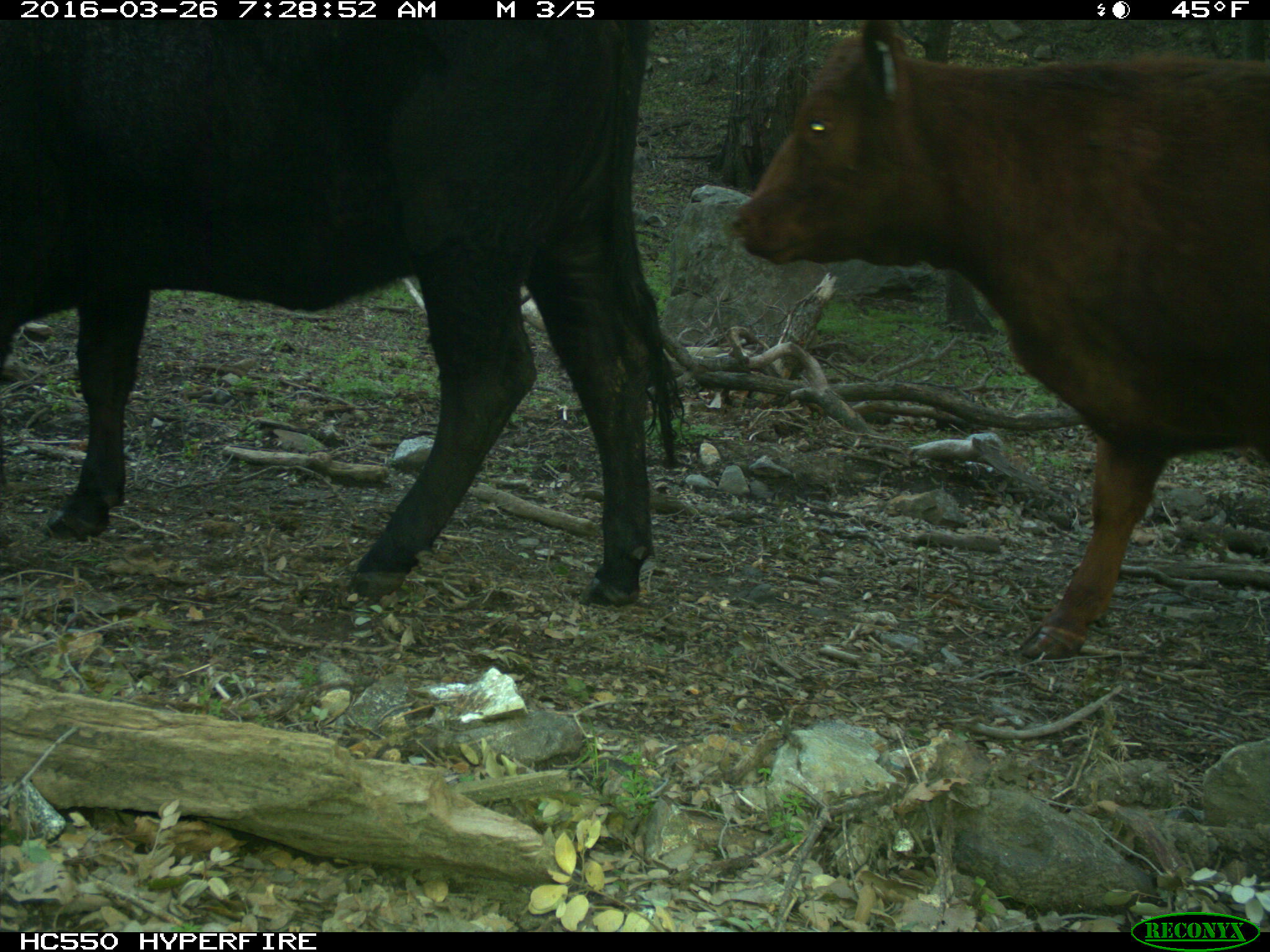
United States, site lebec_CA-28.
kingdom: Animalia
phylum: Chordata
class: Mammalia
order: Artiodactyla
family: Bovidae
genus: Bos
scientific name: Bos taurus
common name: domestic cow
Bos taurus (domestic cow).